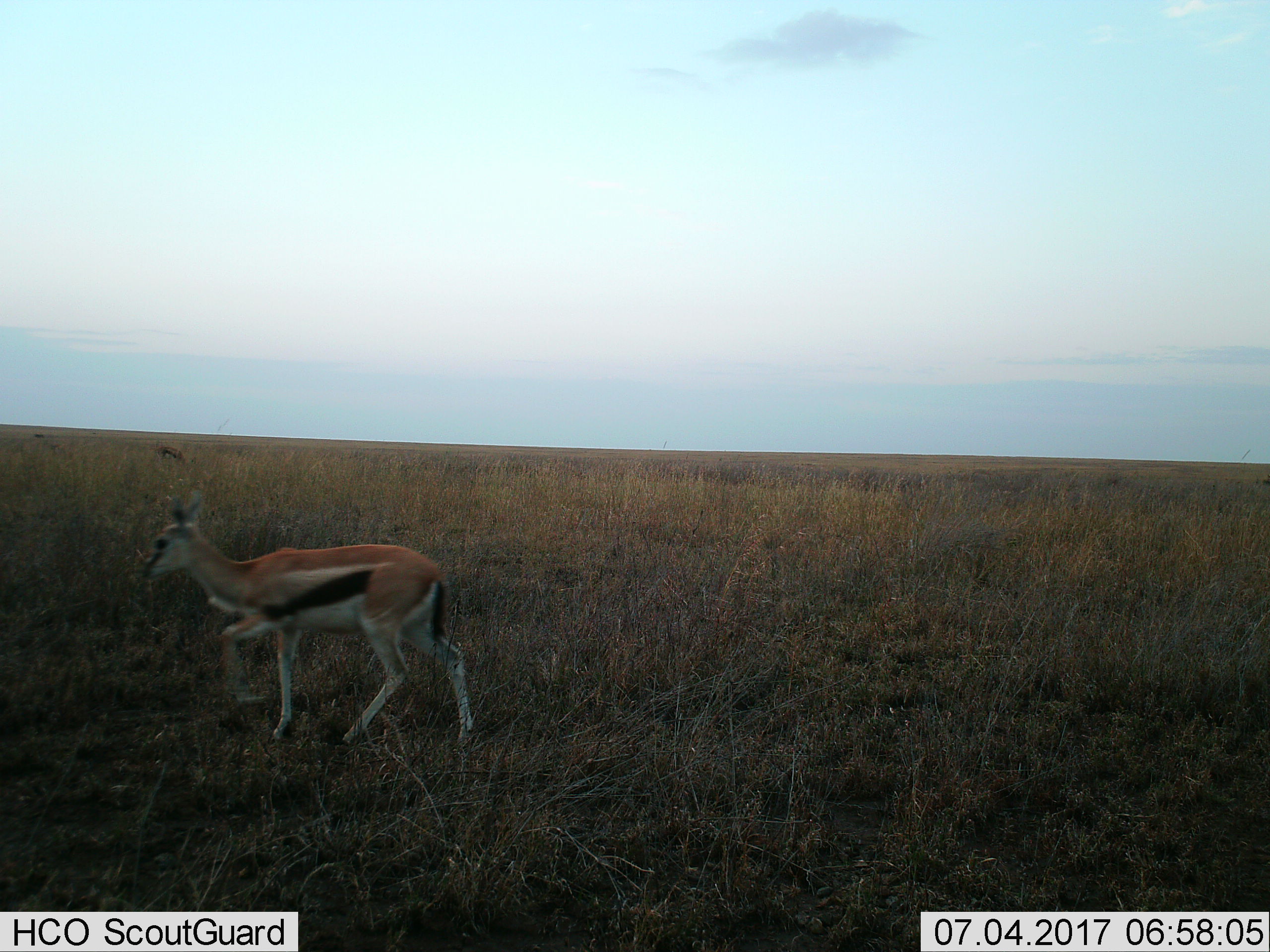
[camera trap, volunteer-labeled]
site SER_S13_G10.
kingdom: Animalia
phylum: Chordata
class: Mammalia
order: Artiodactyla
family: Bovidae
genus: Eudorcas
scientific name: Eudorcas thomsonii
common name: thomson's gazelle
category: gazellethomsons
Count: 2.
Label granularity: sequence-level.